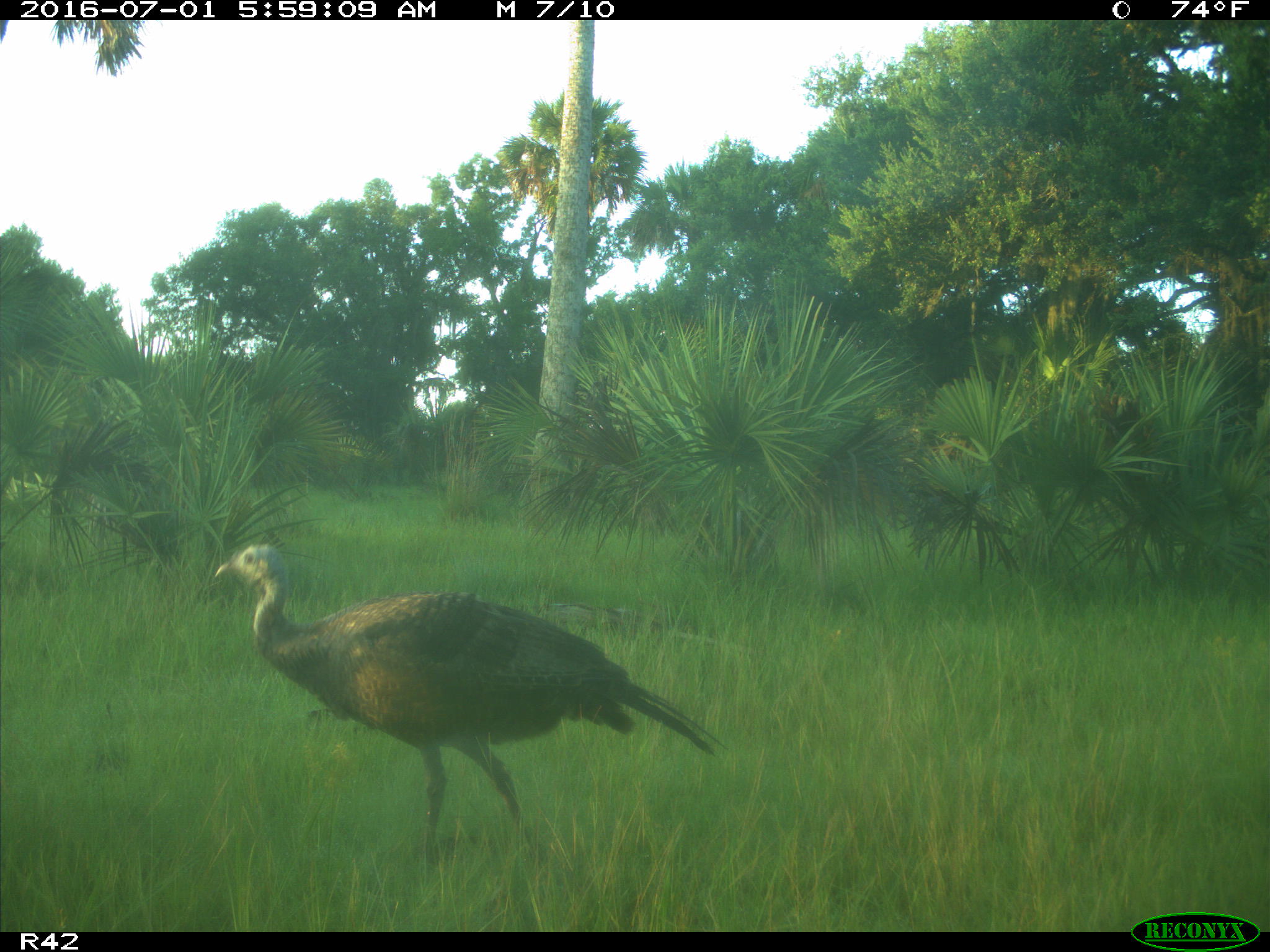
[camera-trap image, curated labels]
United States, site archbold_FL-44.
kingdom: Animalia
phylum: Chordata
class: Aves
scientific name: Aves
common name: birds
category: unidentified bird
Unidentified bird (birds) (Aves).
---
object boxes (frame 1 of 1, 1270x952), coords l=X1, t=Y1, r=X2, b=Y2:
animal: l=213, t=541, r=726, b=875